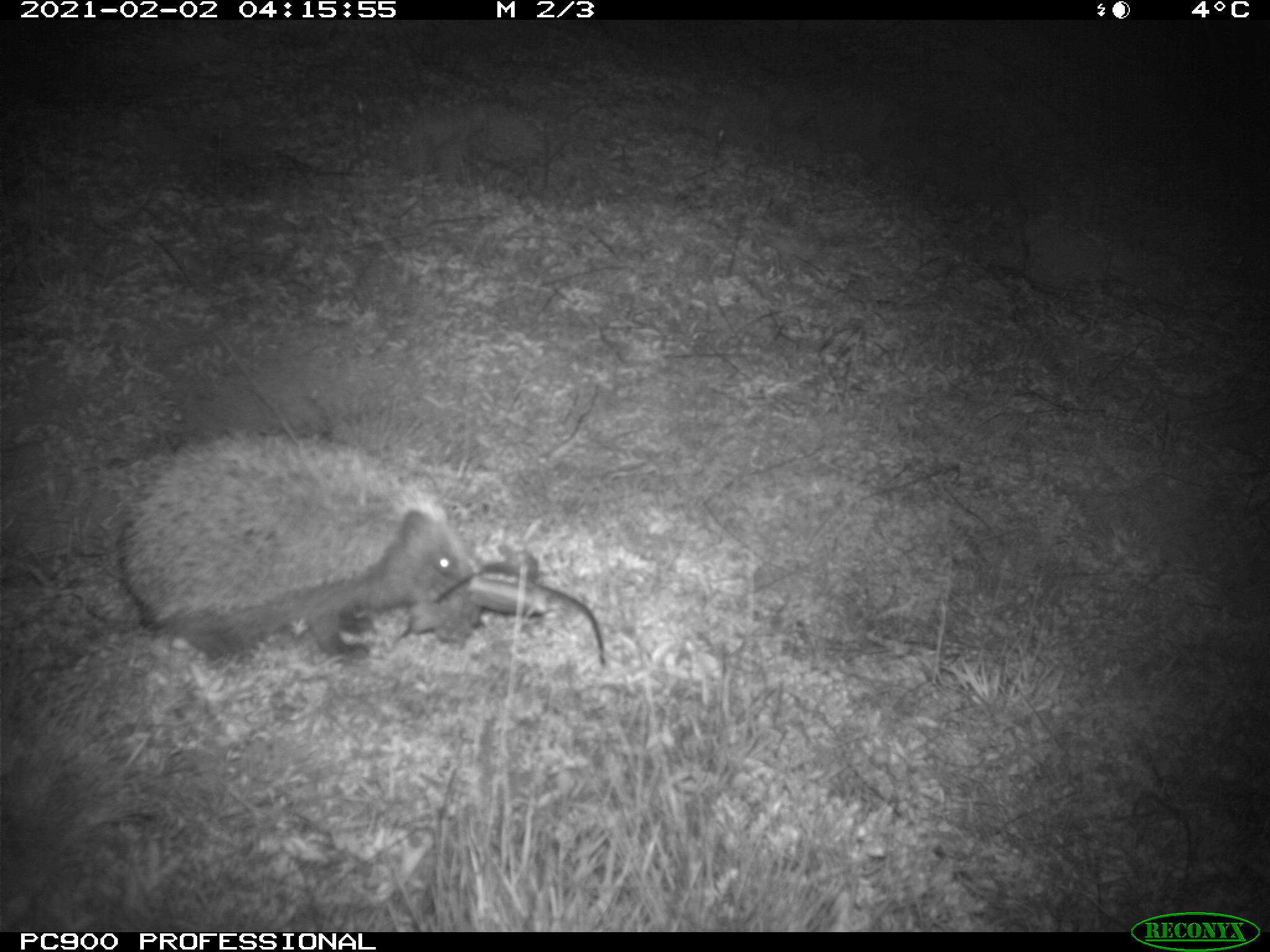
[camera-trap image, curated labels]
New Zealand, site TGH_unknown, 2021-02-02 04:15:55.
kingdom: Animalia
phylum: Chordata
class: Mammalia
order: Eulipotyphla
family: Erinaceidae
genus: Erinaceus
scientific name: Erinaceus europaeus europaeus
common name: european hedgehog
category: hedgehog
Hedgehog (european hedgehog) (Erinaceus europaeus europaeus).